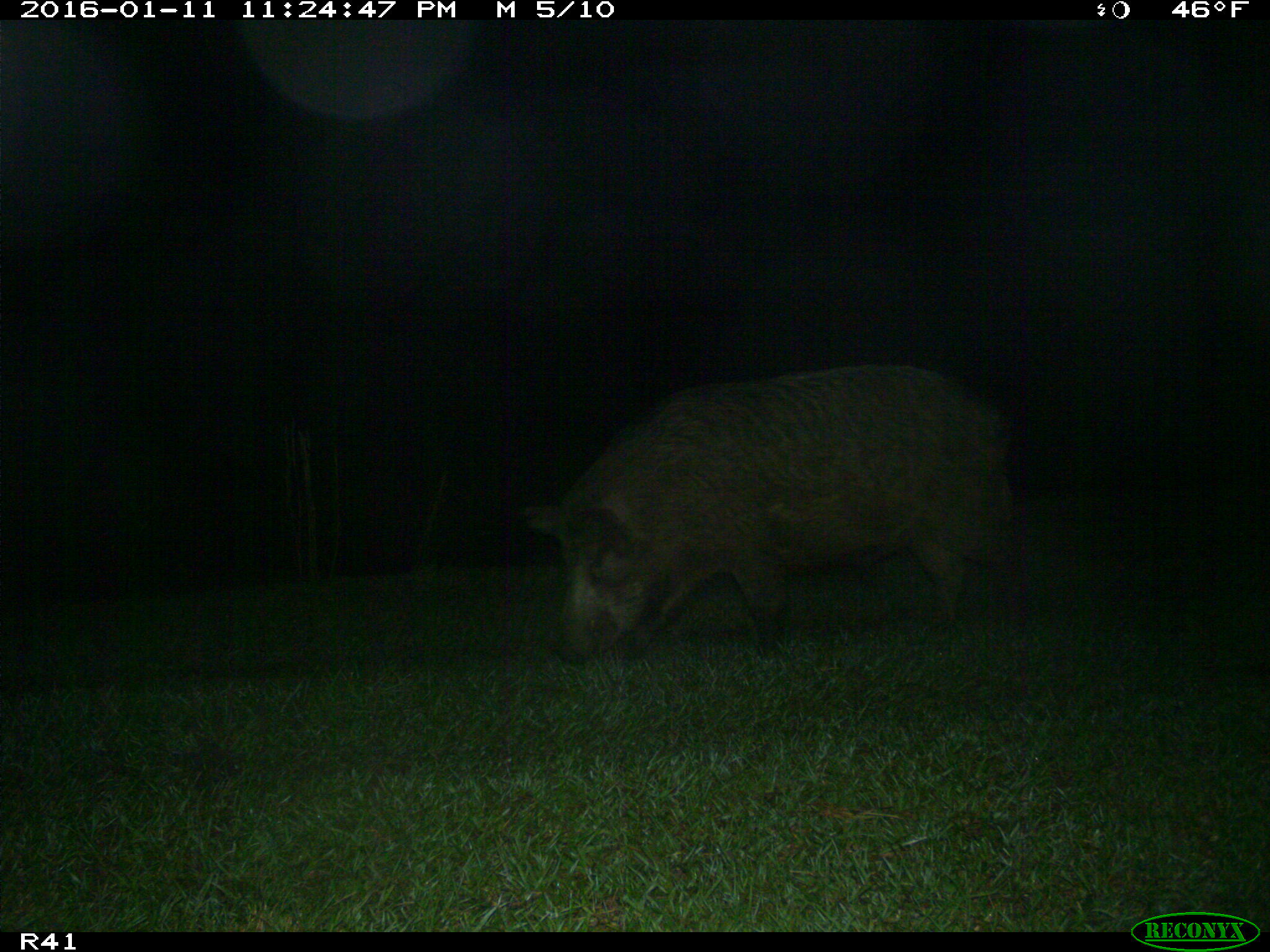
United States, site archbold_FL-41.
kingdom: Animalia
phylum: Chordata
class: Mammalia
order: Artiodactyla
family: Suidae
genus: Sus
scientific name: Sus scrofa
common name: wild boar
Sus scrofa (wild boar).